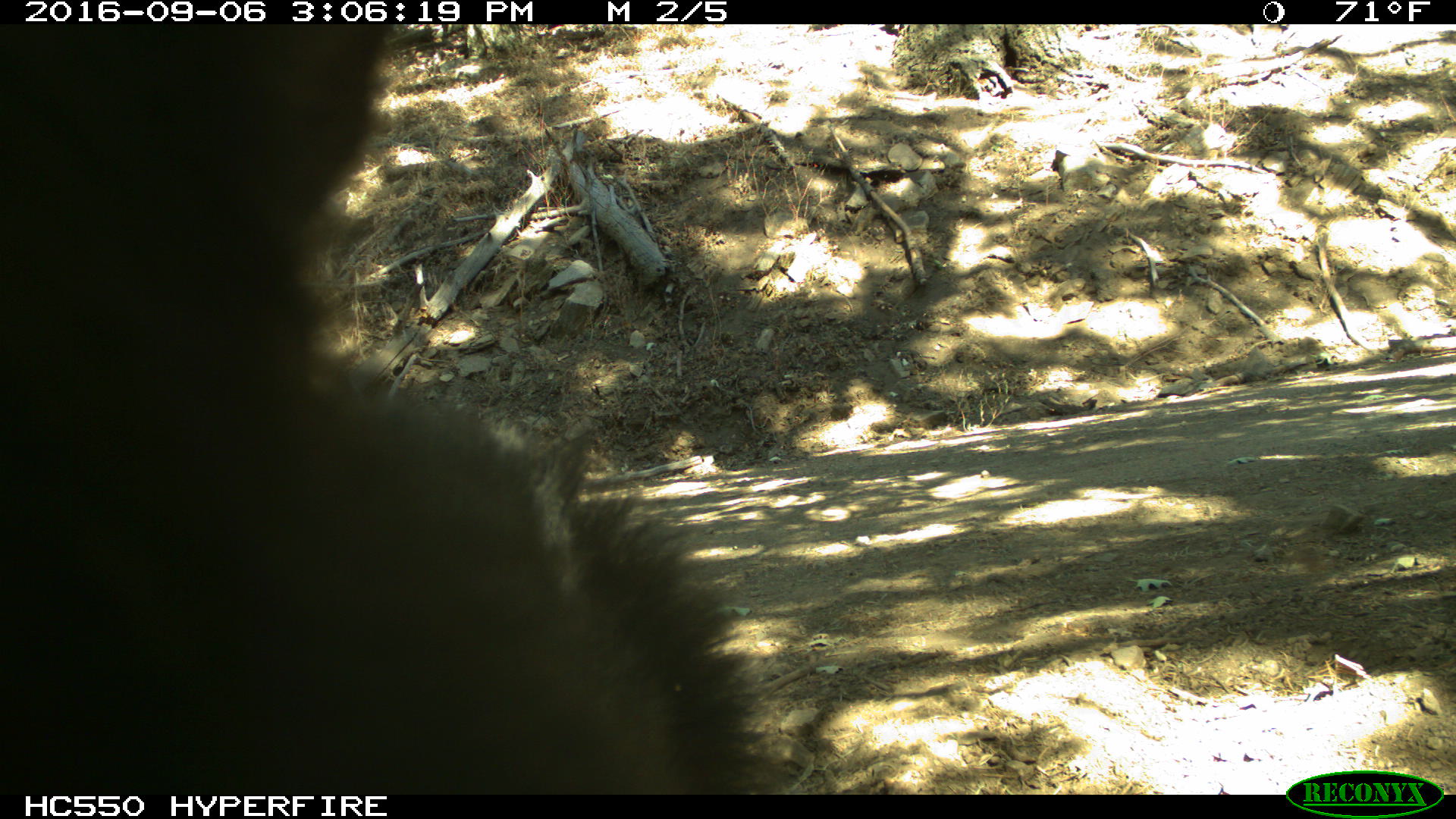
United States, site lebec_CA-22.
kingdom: Animalia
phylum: Chordata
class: Mammalia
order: Carnivora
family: Ursidae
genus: Ursus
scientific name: Ursus americanus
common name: american black bear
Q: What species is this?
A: Ursus americanus (american black bear).